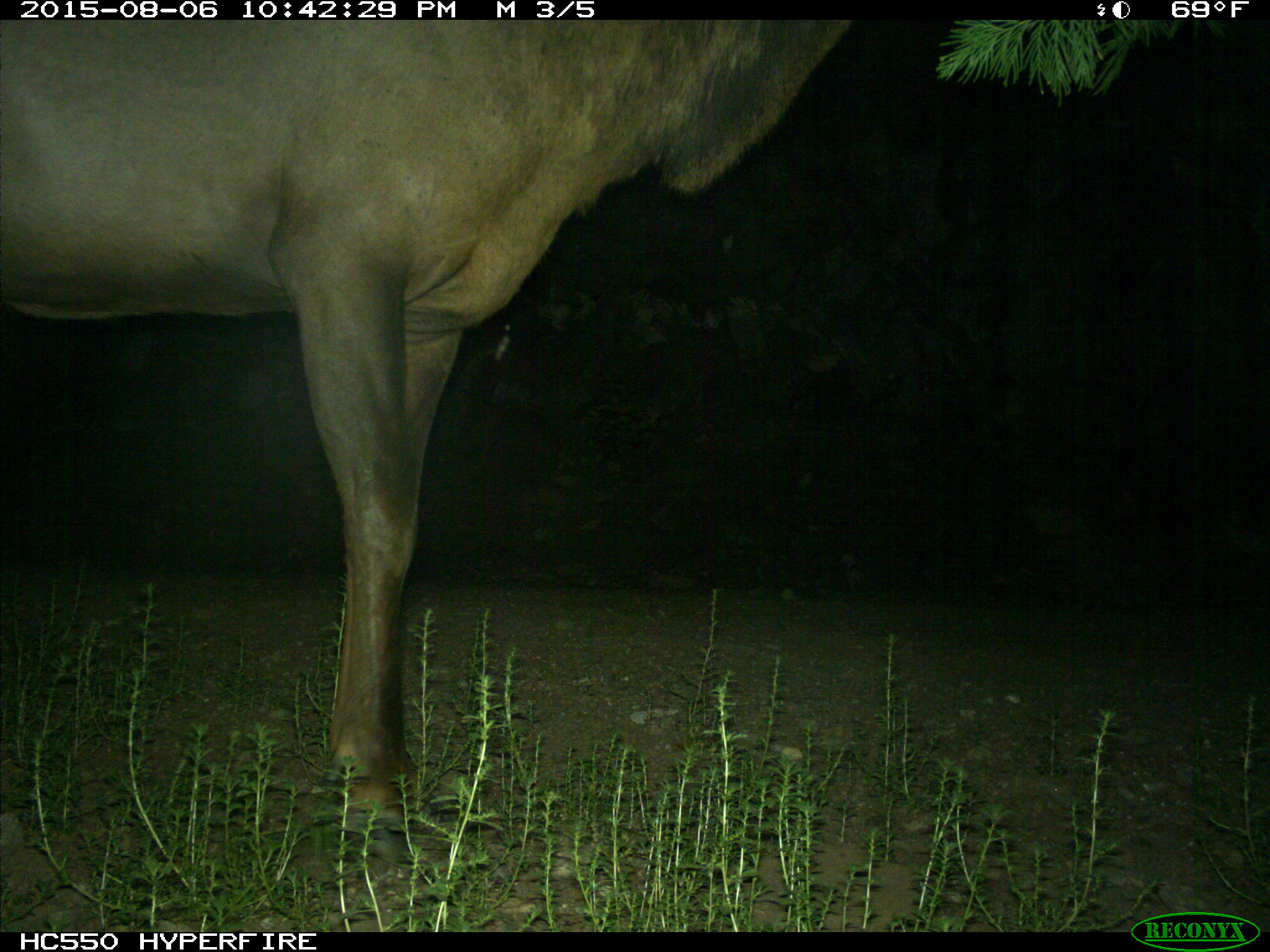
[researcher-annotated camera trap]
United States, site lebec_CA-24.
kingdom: Animalia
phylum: Chordata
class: Mammalia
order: Artiodactyla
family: Cervidae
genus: Cervus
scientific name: Cervus canadensis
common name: elk